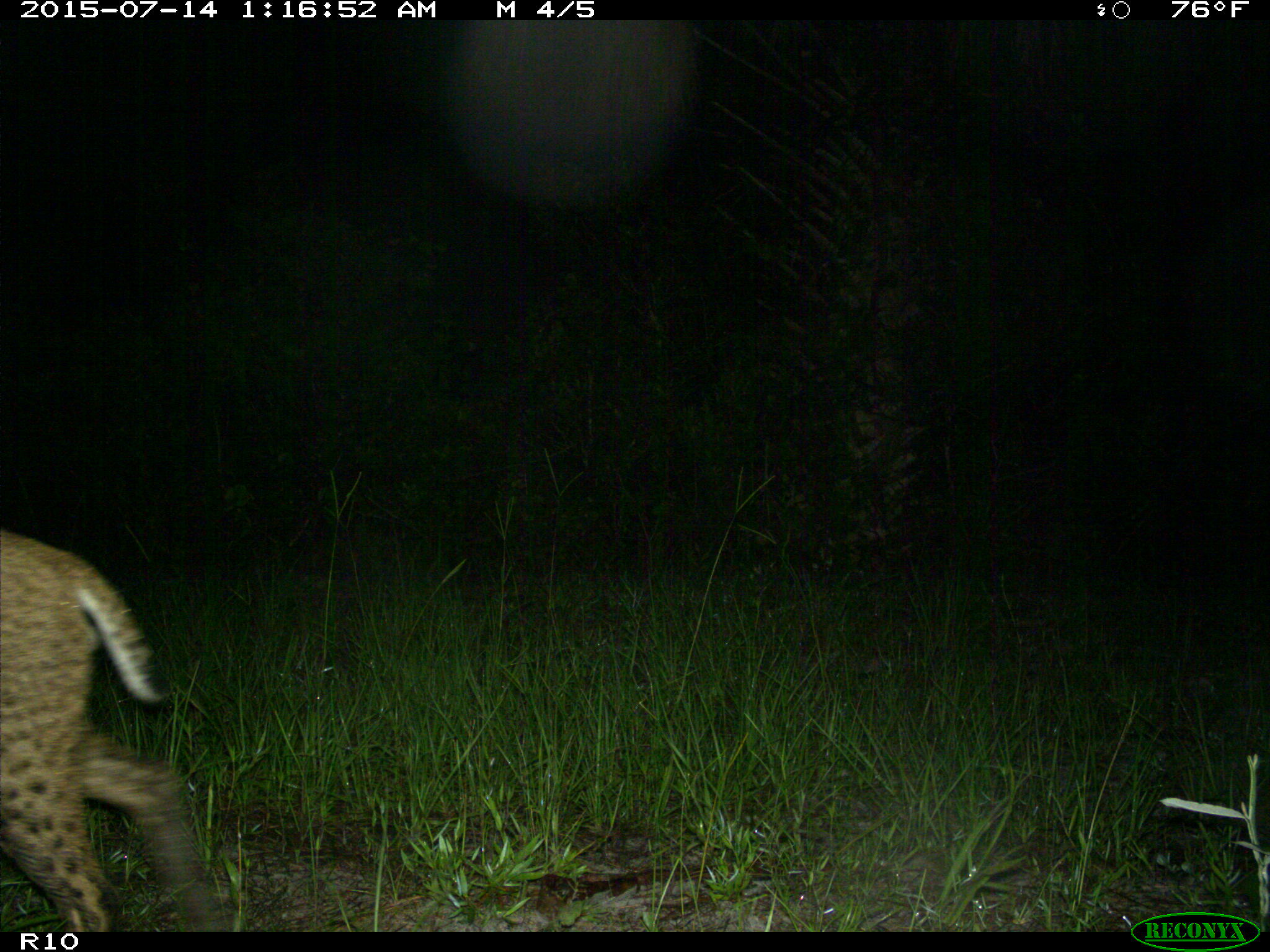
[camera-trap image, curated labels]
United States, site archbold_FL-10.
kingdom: Animalia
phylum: Chordata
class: Mammalia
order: Carnivora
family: Felidae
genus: Lynx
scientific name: Lynx rufus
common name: bobcat